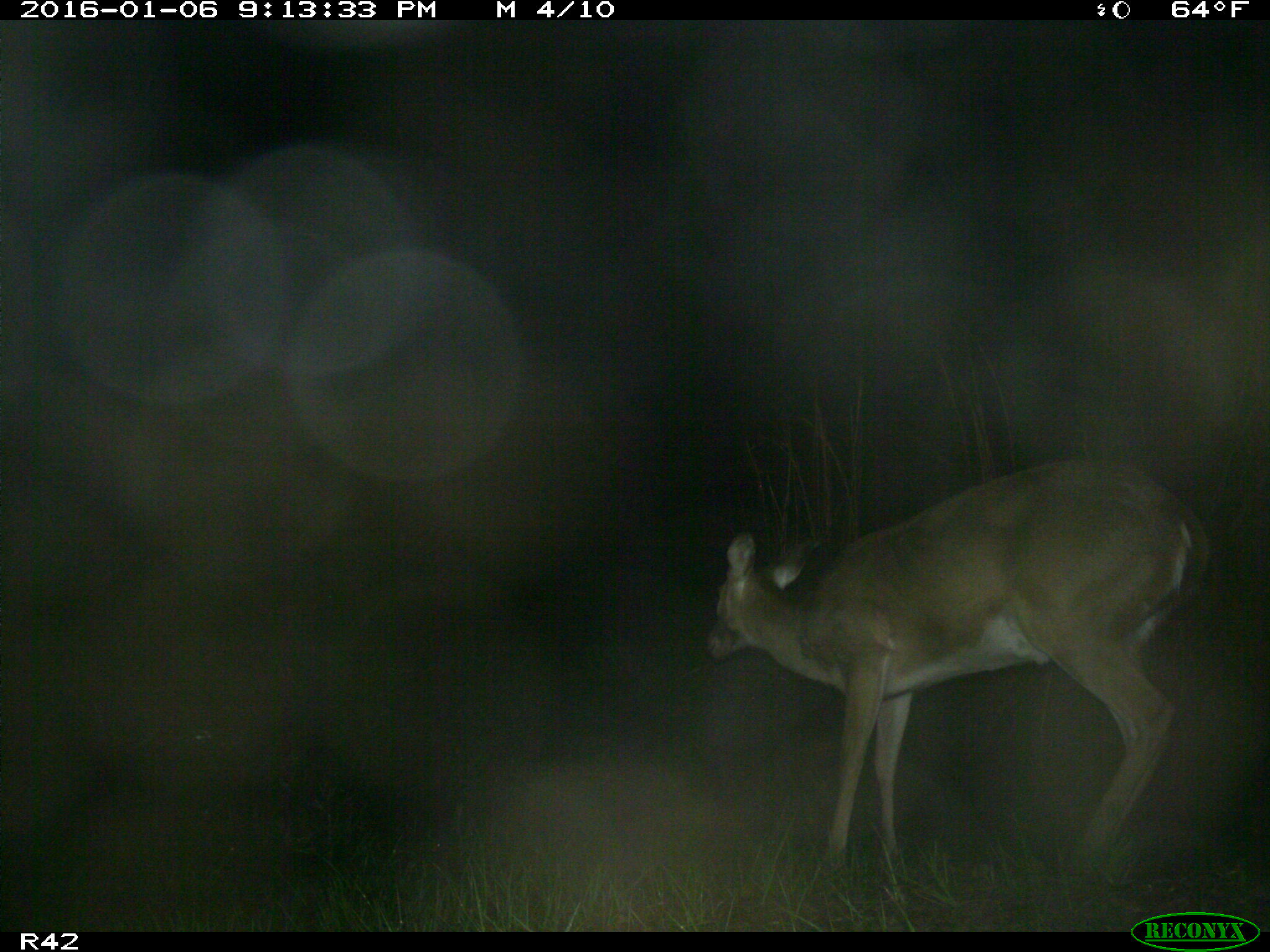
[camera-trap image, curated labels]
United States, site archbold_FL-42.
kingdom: Animalia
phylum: Chordata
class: Mammalia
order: Artiodactyla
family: Cervidae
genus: Odocoileus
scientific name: Odocoileus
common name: deer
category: unidentified deer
Unidentified deer (deer) (Odocoileus).